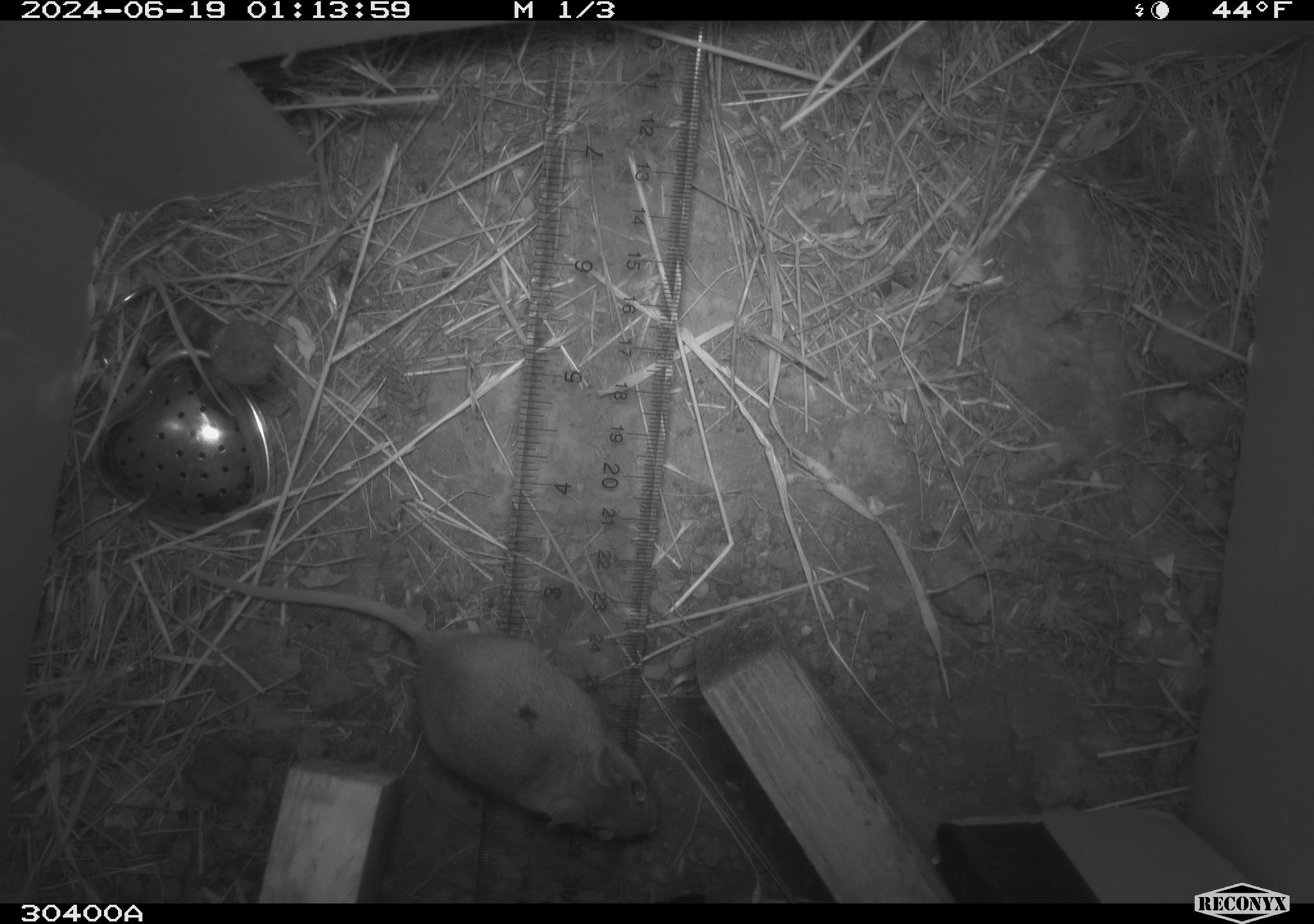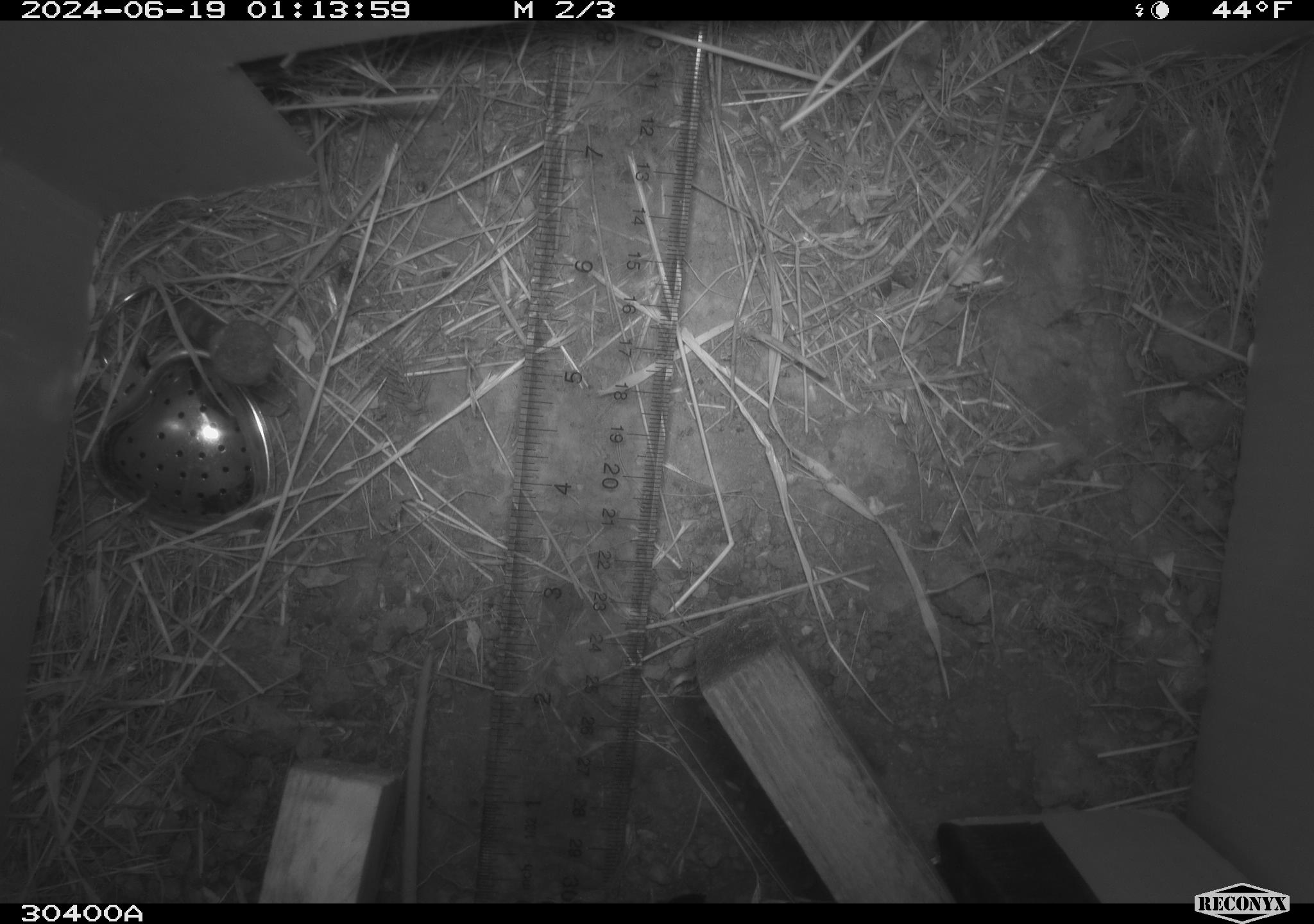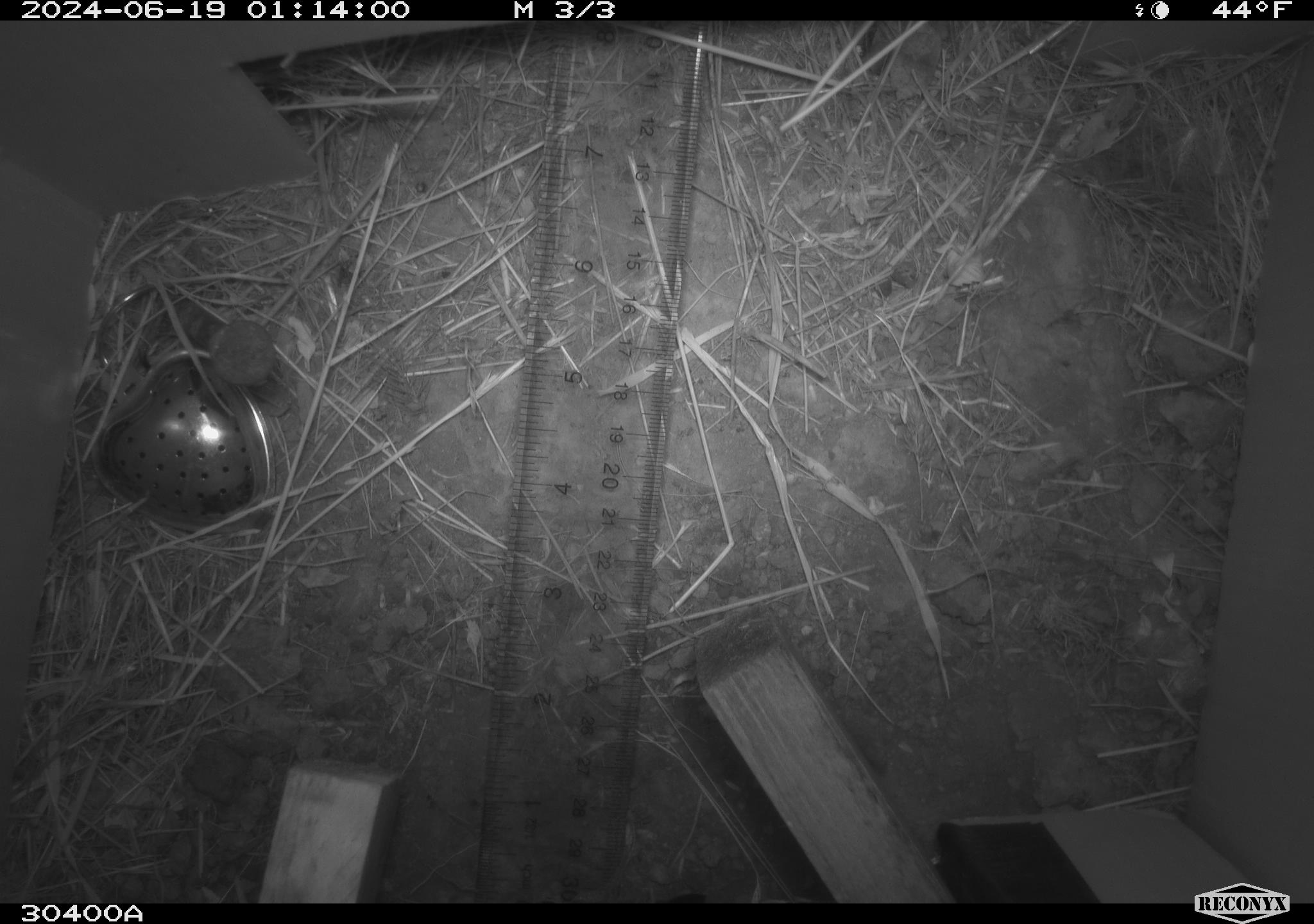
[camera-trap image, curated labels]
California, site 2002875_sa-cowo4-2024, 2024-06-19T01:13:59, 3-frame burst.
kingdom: Animalia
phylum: Chordata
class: Mammalia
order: Rodentia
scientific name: Rodentia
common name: mouse species